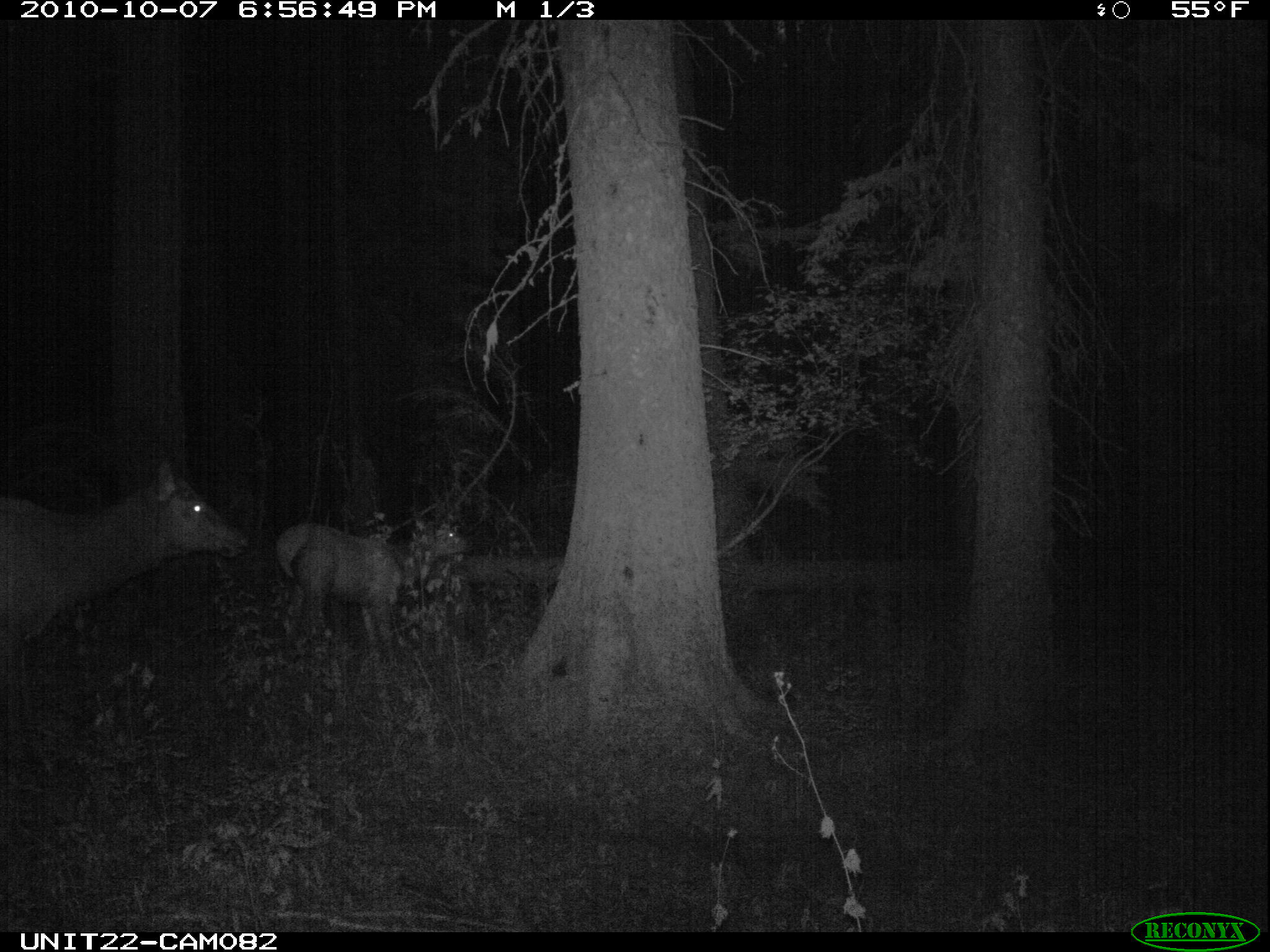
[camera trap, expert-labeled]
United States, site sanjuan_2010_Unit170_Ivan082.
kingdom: Animalia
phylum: Chordata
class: Mammalia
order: Artiodactyla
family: Cervidae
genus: Cervus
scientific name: Cervus elaphus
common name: red deer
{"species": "Cervus elaphus (red deer)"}